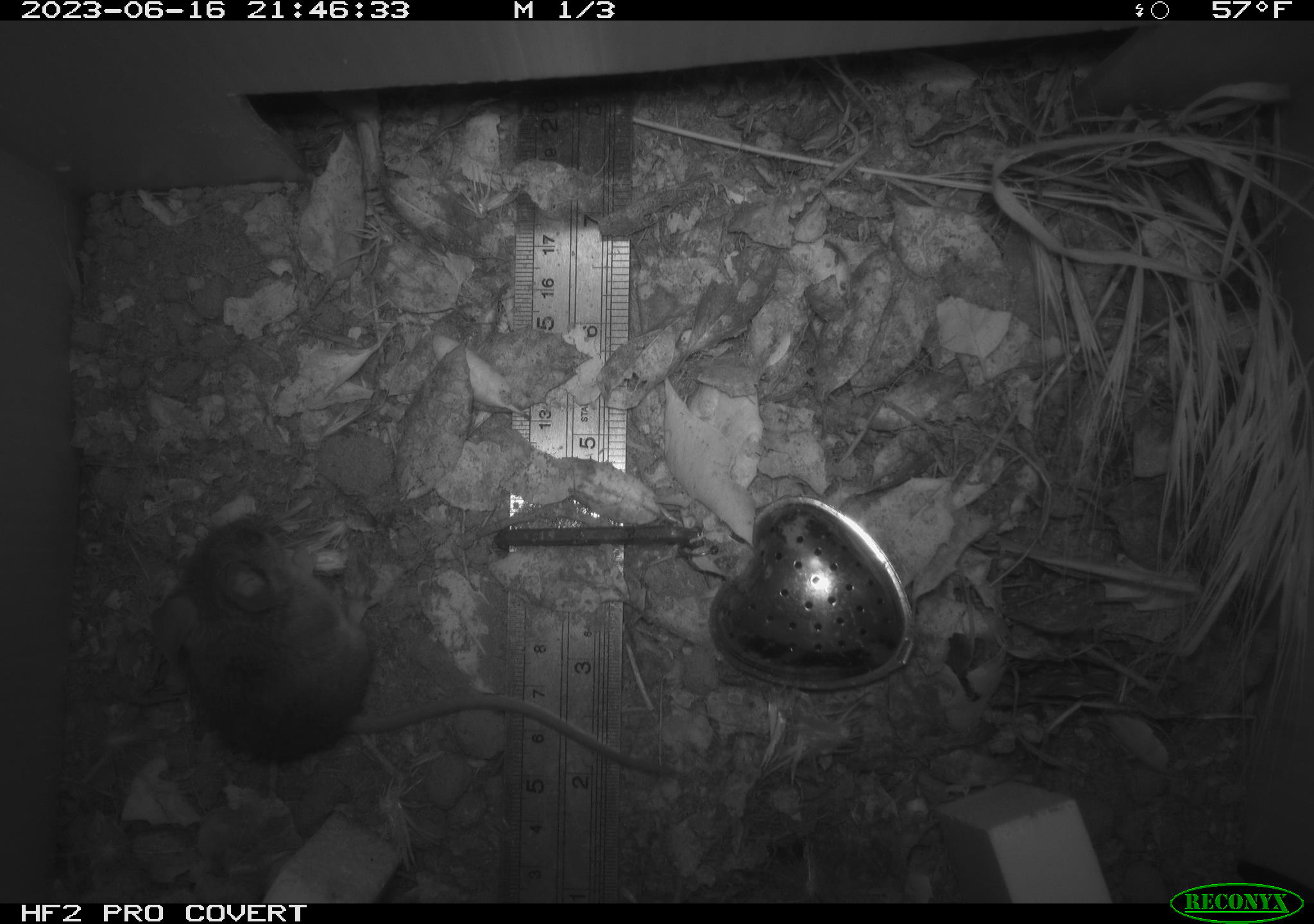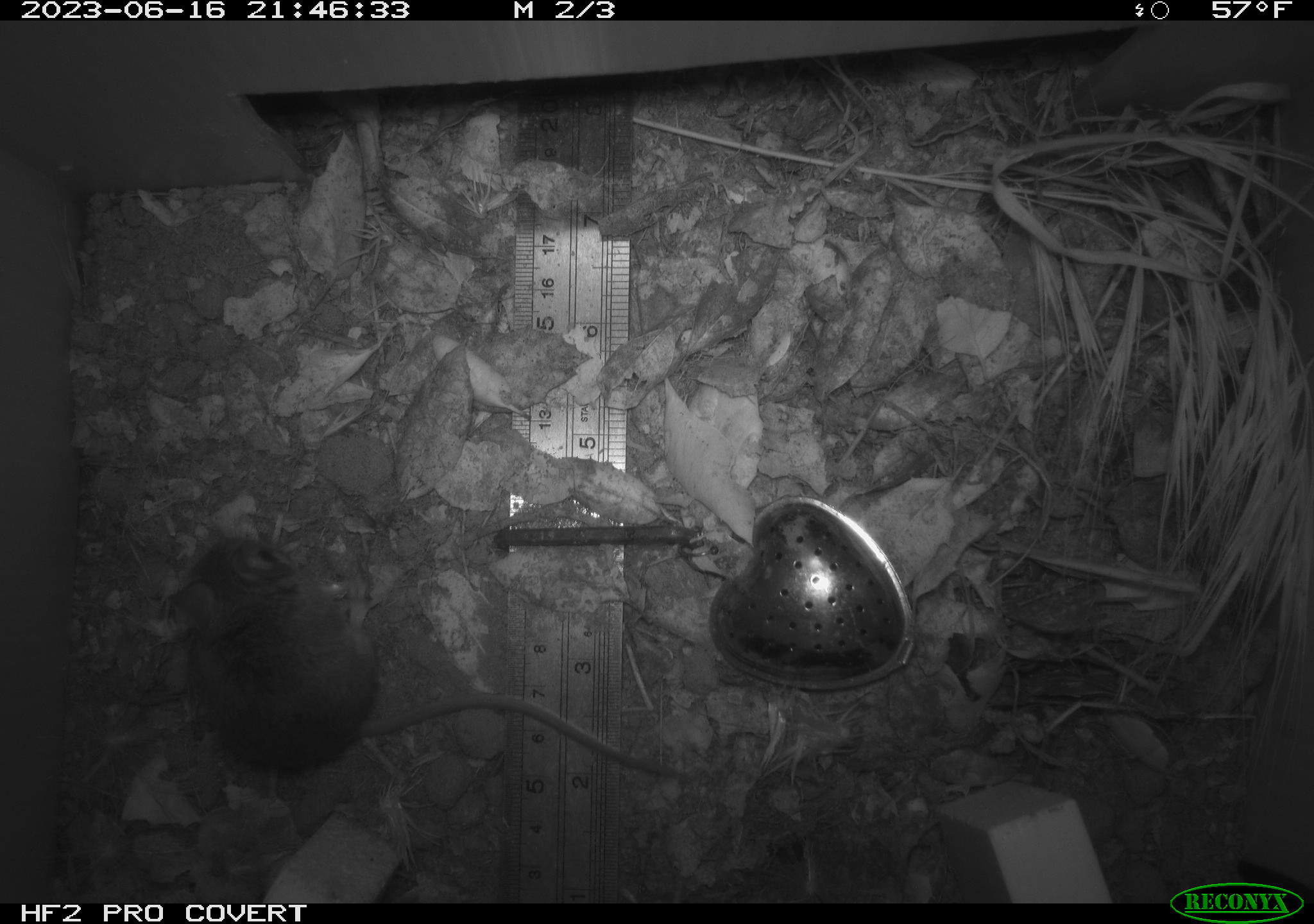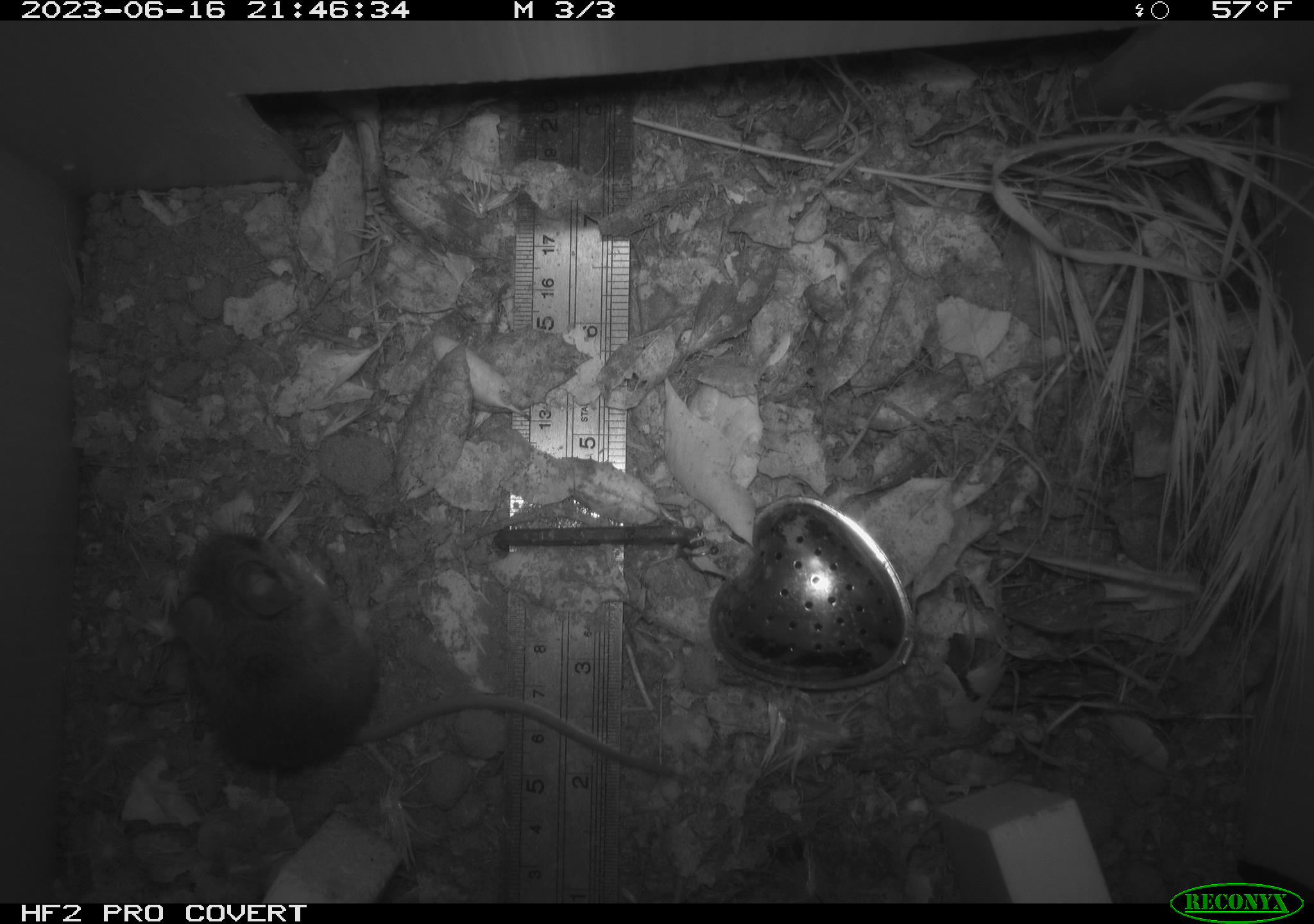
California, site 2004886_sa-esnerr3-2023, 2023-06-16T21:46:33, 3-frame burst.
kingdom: Animalia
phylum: Chordata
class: Mammalia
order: Rodentia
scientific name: Rodentia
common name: mouse species